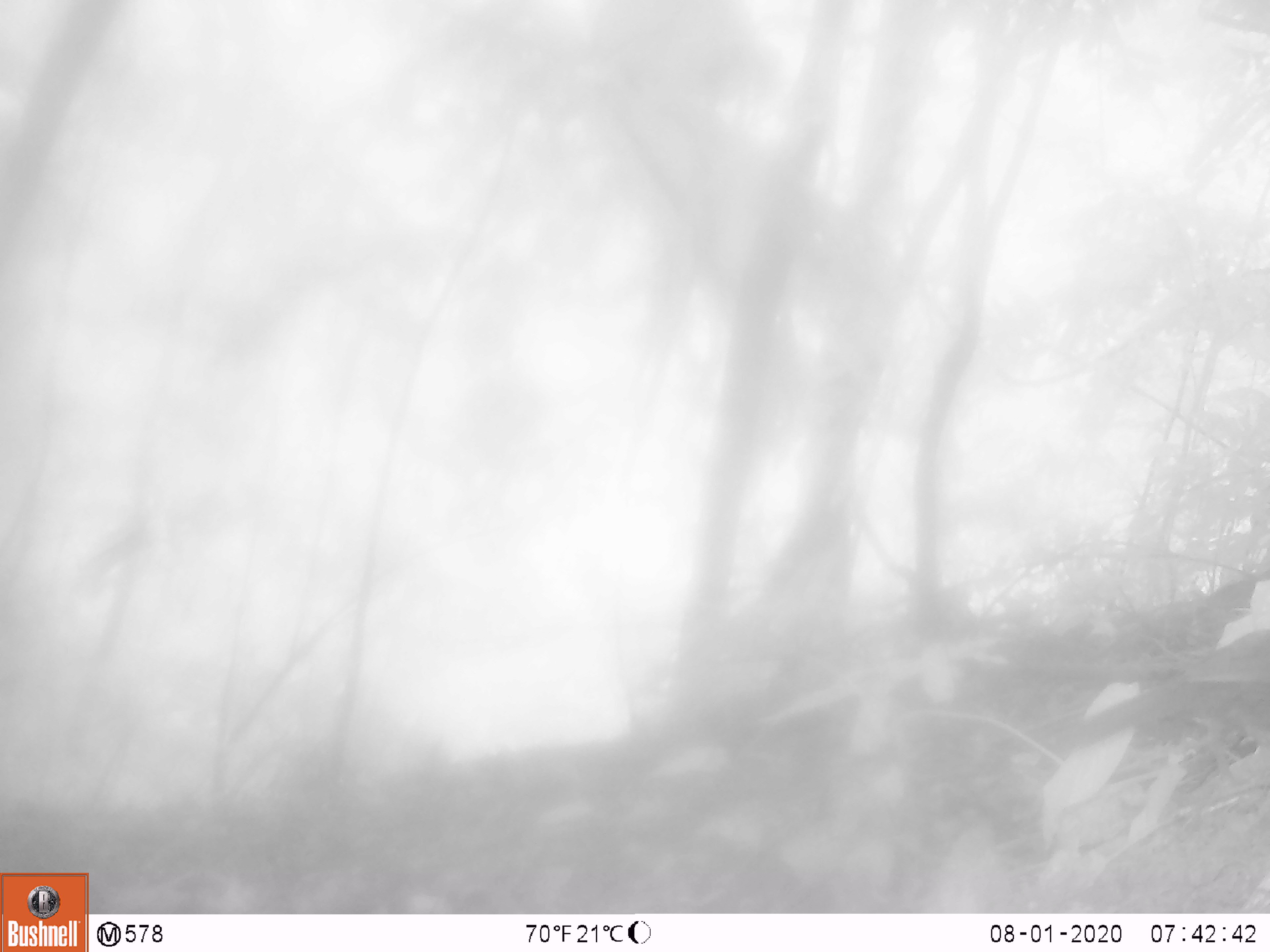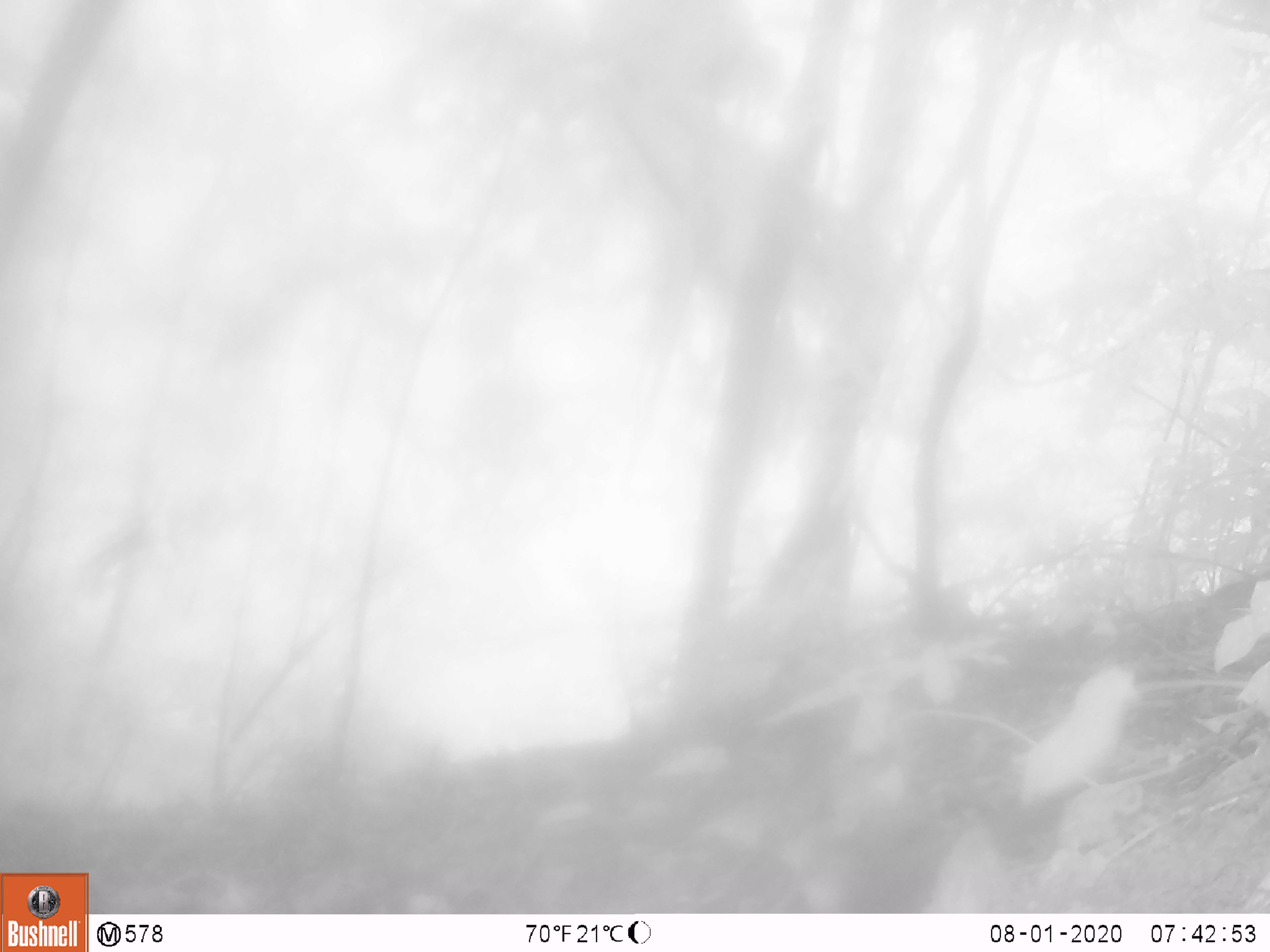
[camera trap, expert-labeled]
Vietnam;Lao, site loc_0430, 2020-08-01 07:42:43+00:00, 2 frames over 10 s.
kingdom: Animalia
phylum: Chordata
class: Aves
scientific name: Aves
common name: bird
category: unidentified bird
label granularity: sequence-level